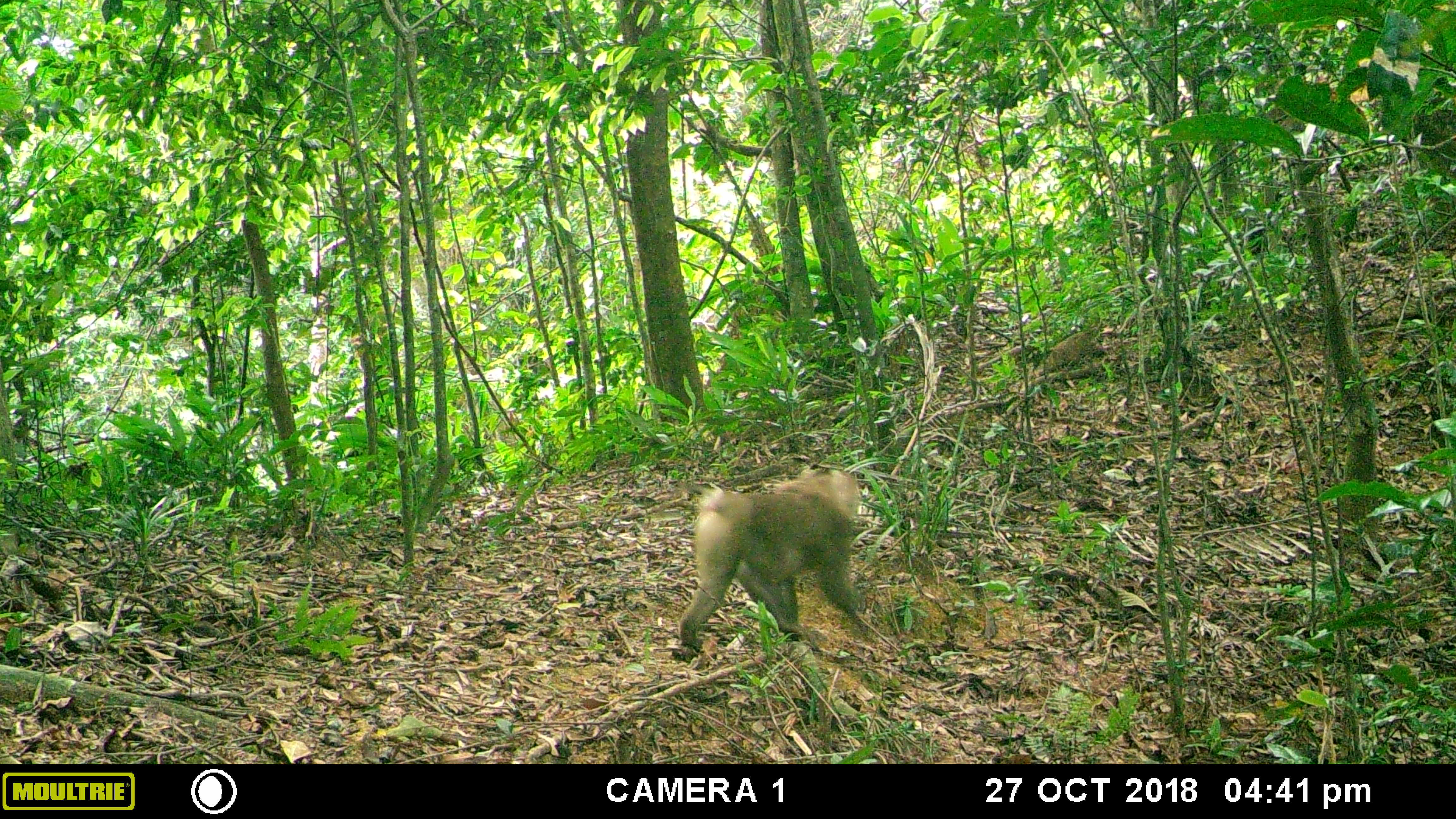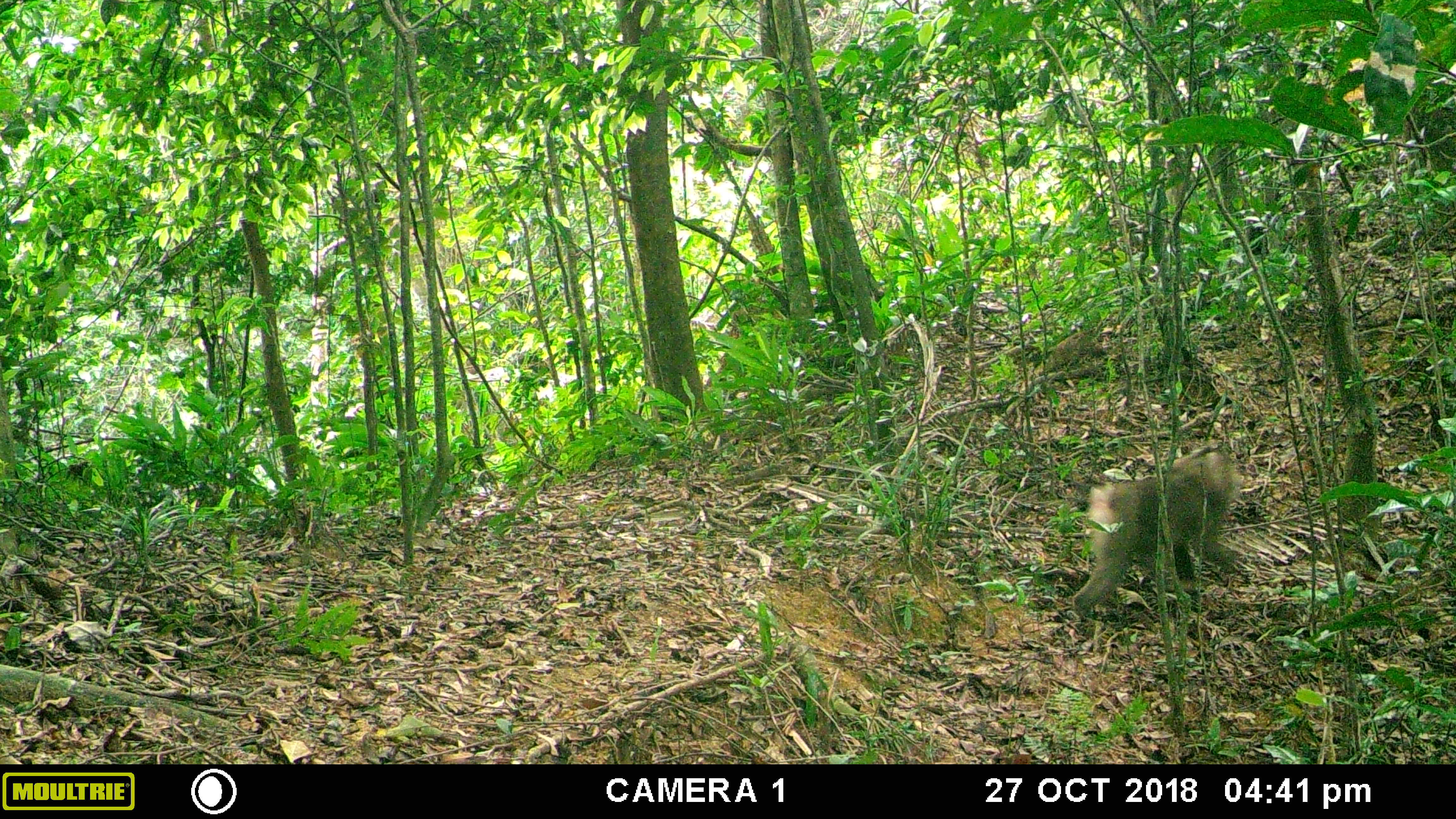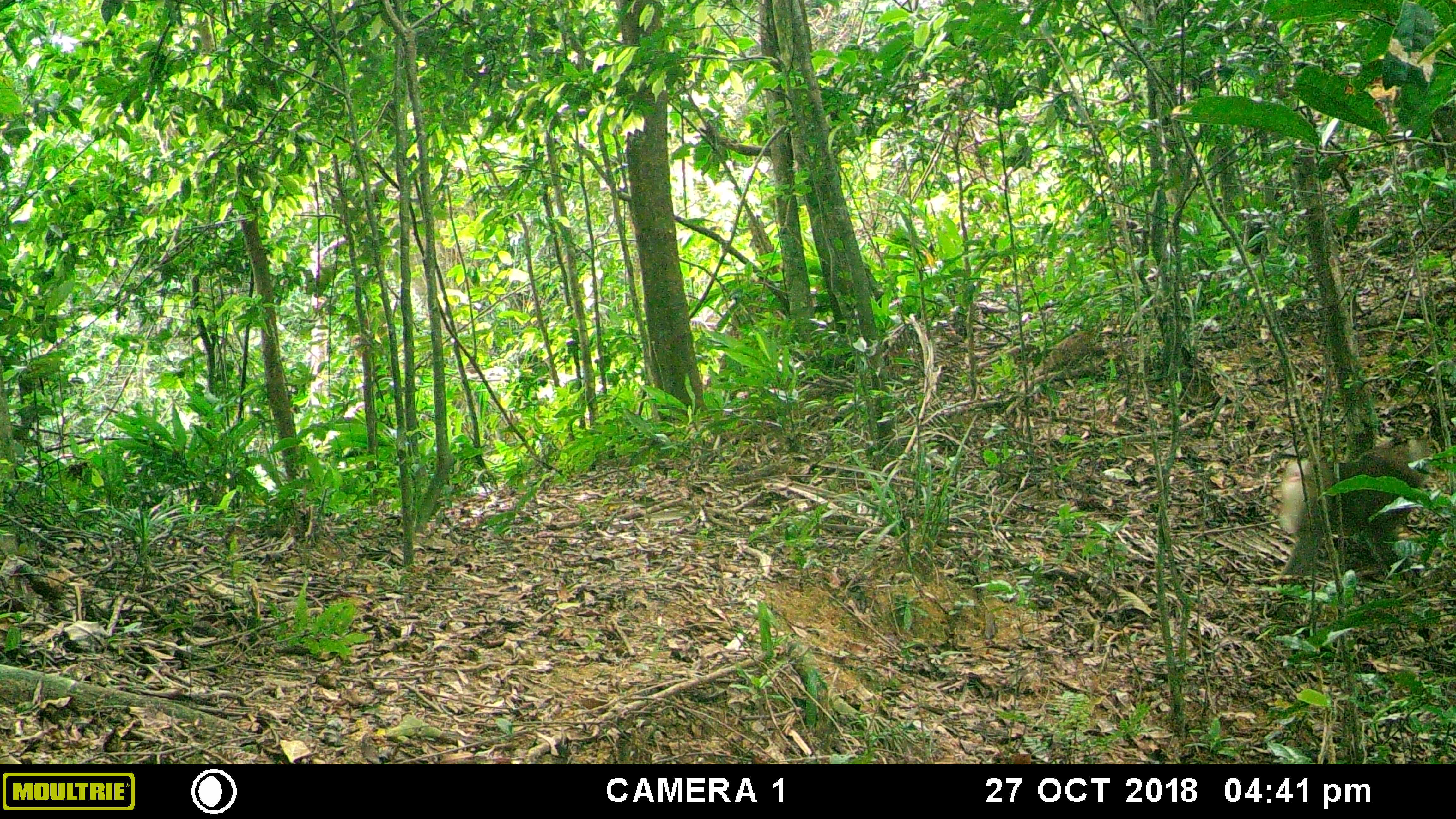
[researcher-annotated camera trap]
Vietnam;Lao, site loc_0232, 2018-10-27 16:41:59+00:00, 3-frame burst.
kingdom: Animalia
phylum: Chordata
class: Mammalia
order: Primates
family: Cercopithecidae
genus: Macaca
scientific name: Macaca nemestrina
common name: pig-tailed macaque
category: pig tailed macaque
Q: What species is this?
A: Pig tailed macaque (pig-tailed macaque) (Macaca nemestrina).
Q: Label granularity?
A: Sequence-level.